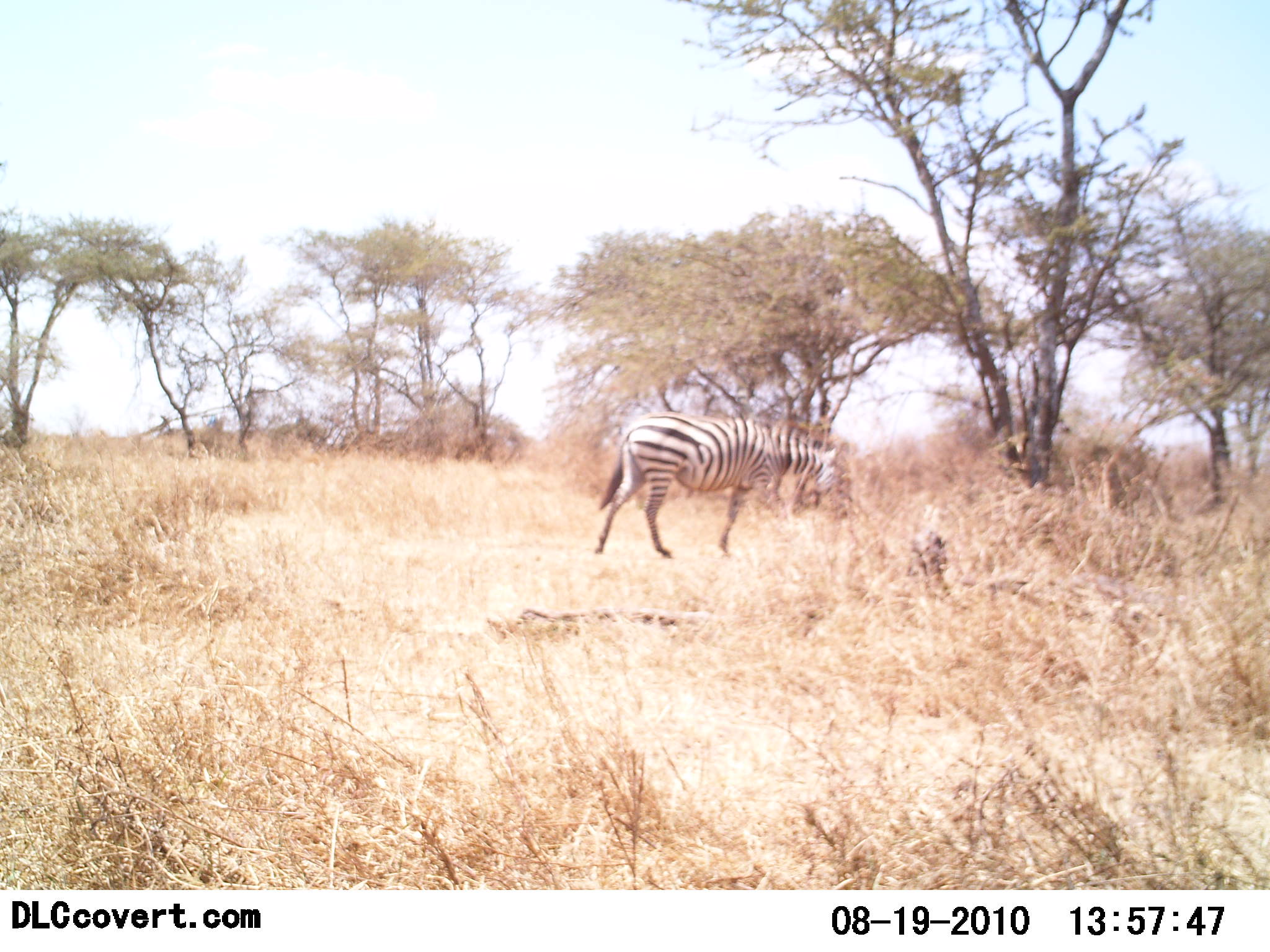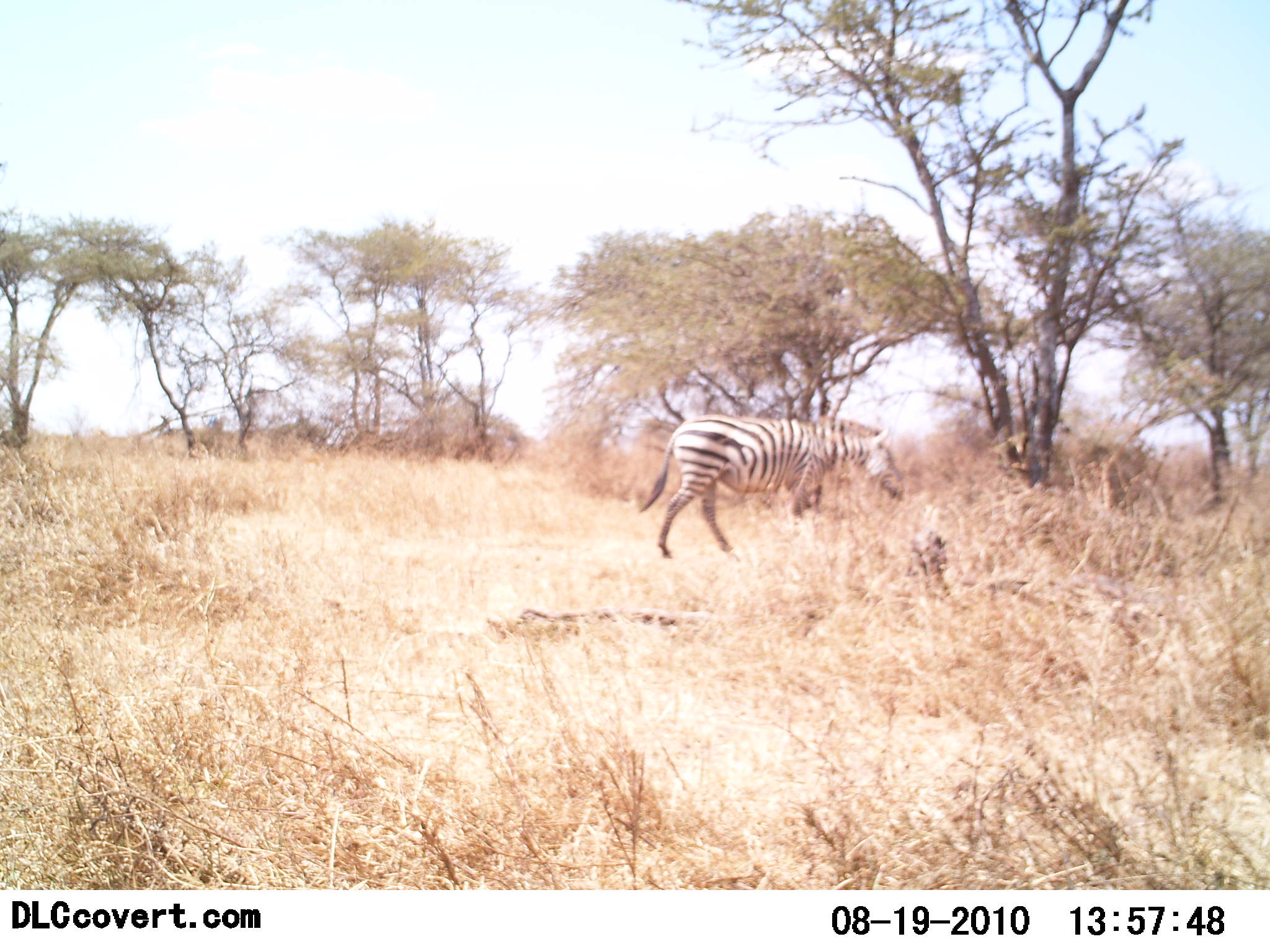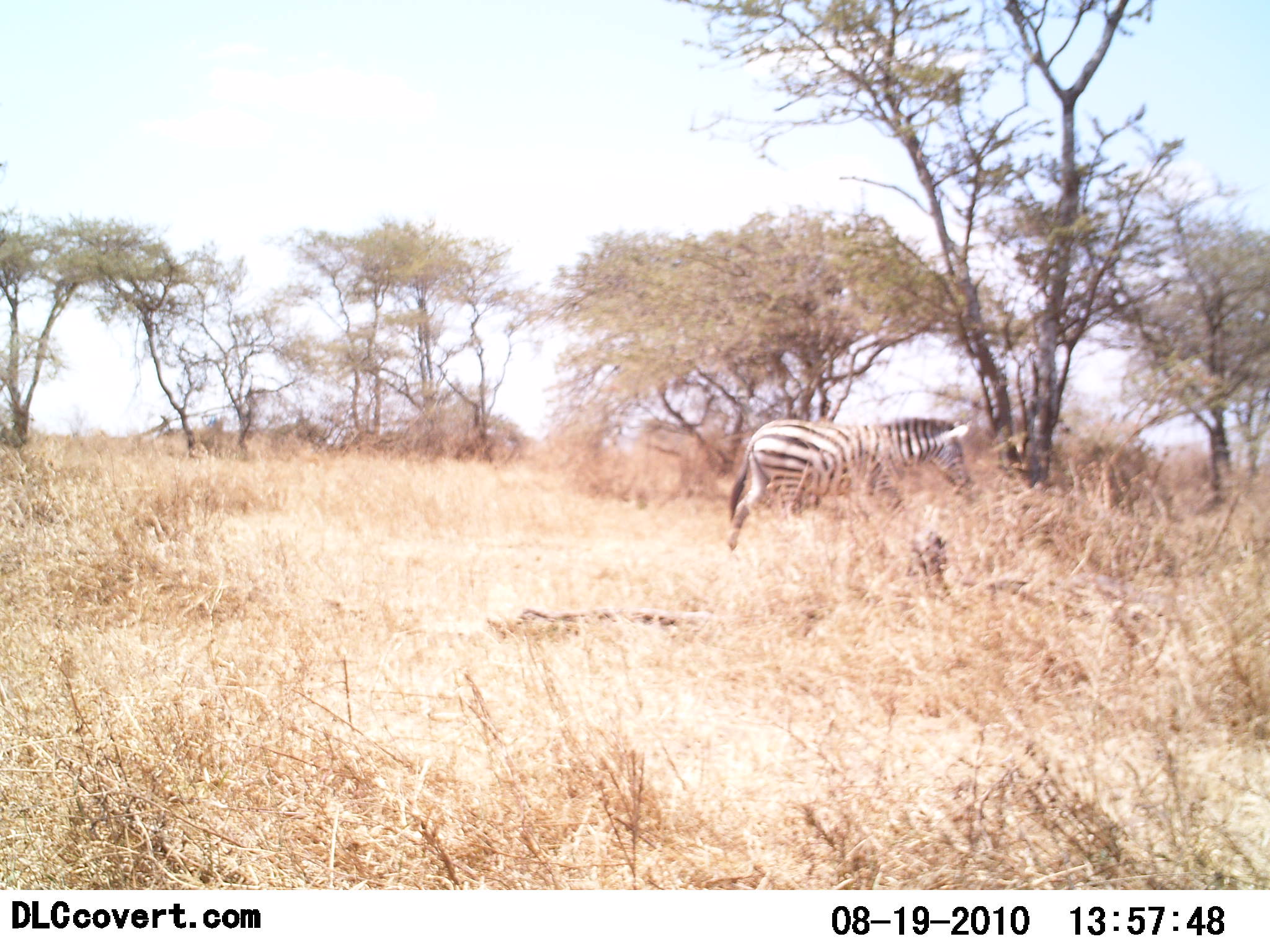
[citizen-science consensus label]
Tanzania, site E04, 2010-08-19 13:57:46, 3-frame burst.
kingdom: Animalia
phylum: Chordata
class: Mammalia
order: Perissodactyla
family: Equidae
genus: Equus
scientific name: Equus quagga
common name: plains zebra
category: zebra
Zebra (plains zebra) (Equus quagga), count 1. Behavior (volunteer vote fractions): standing 20%, resting 0%, moving 90%, interacting 0%. Young present (vote fraction): 0%. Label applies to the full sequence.